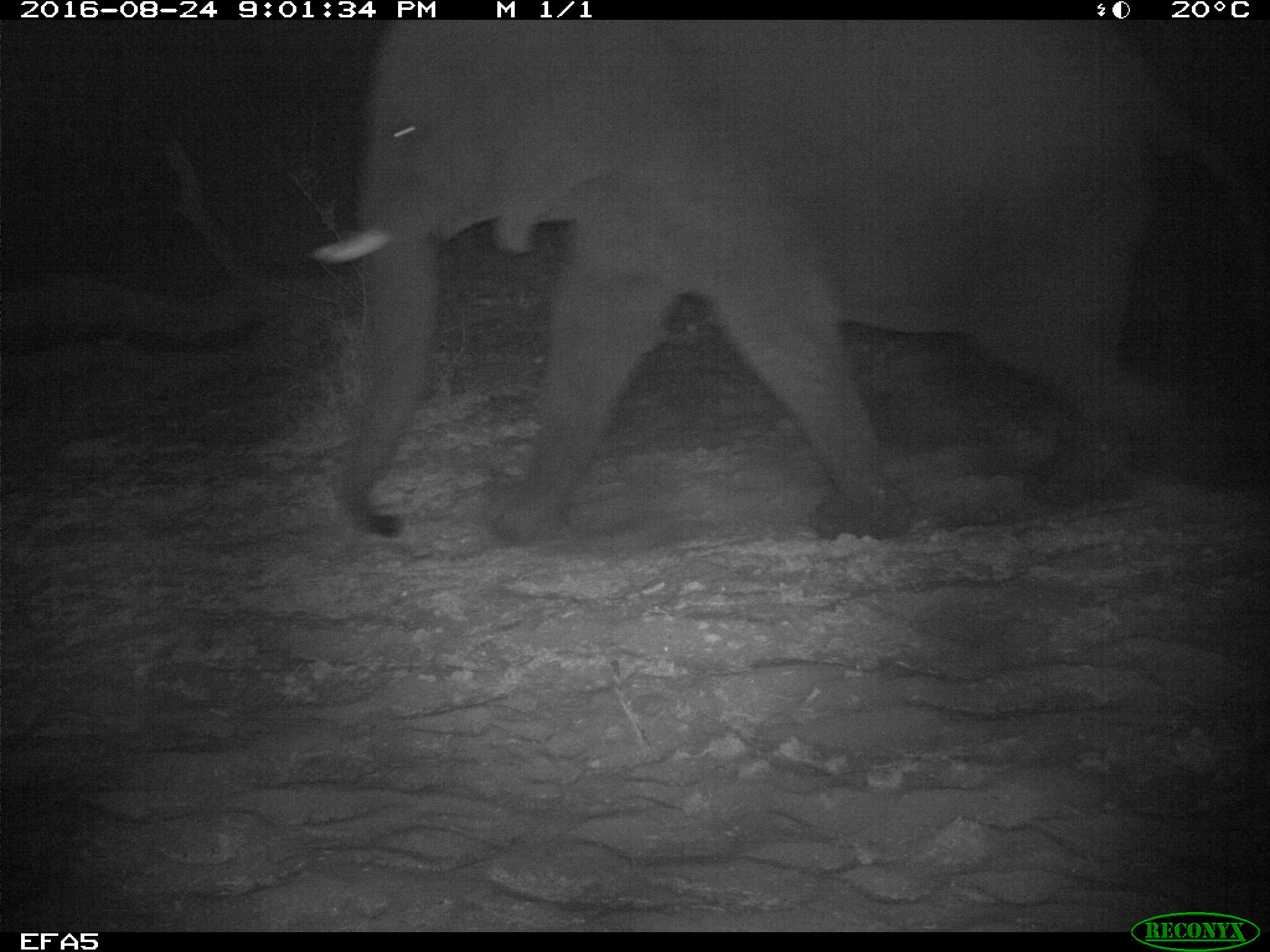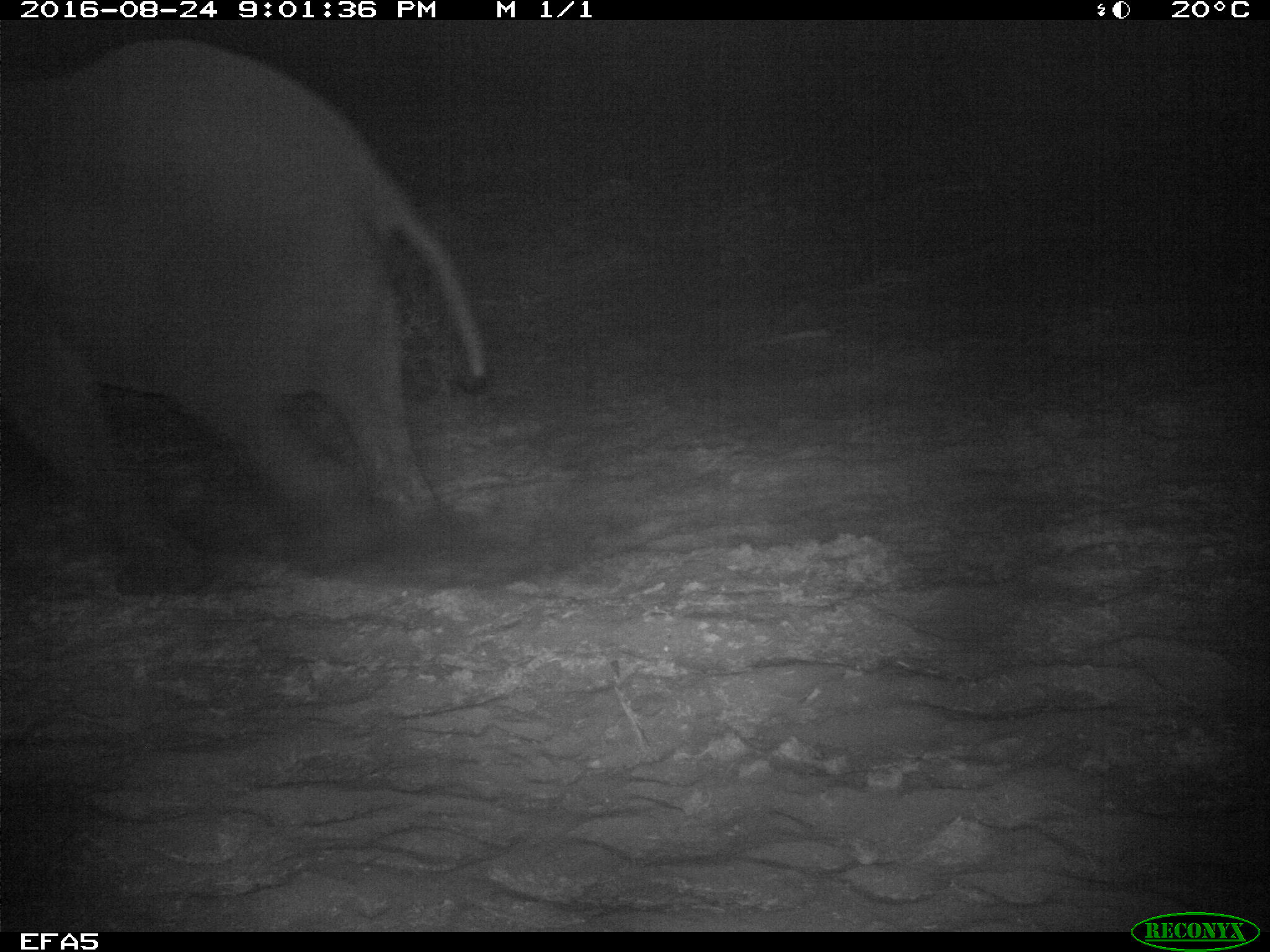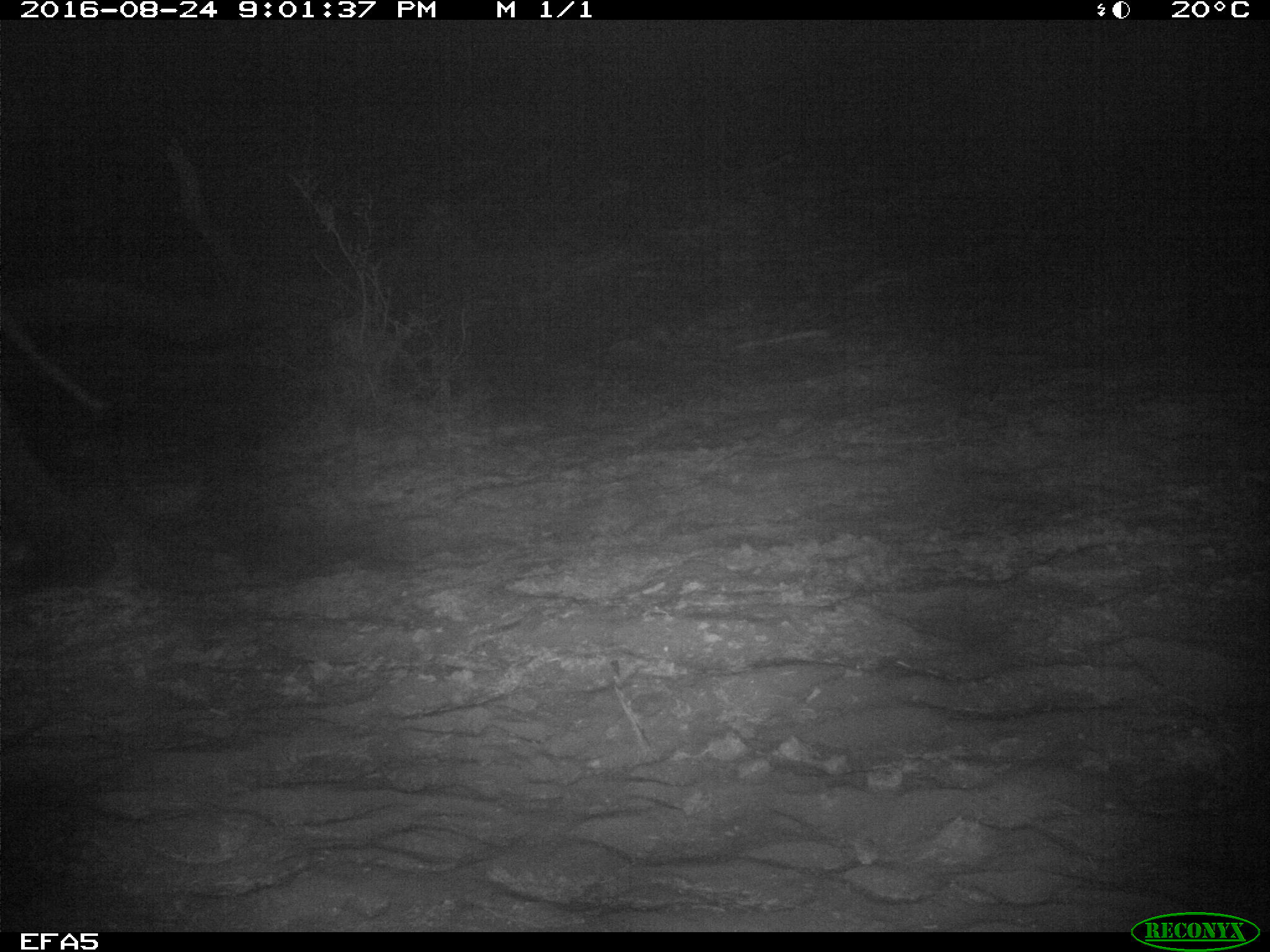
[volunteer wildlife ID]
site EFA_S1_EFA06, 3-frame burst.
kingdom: Animalia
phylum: Chordata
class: Mammalia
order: Proboscidea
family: Elephantidae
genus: Loxodonta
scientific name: Loxodonta africana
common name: african bush elephant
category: elephant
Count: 1.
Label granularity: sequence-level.